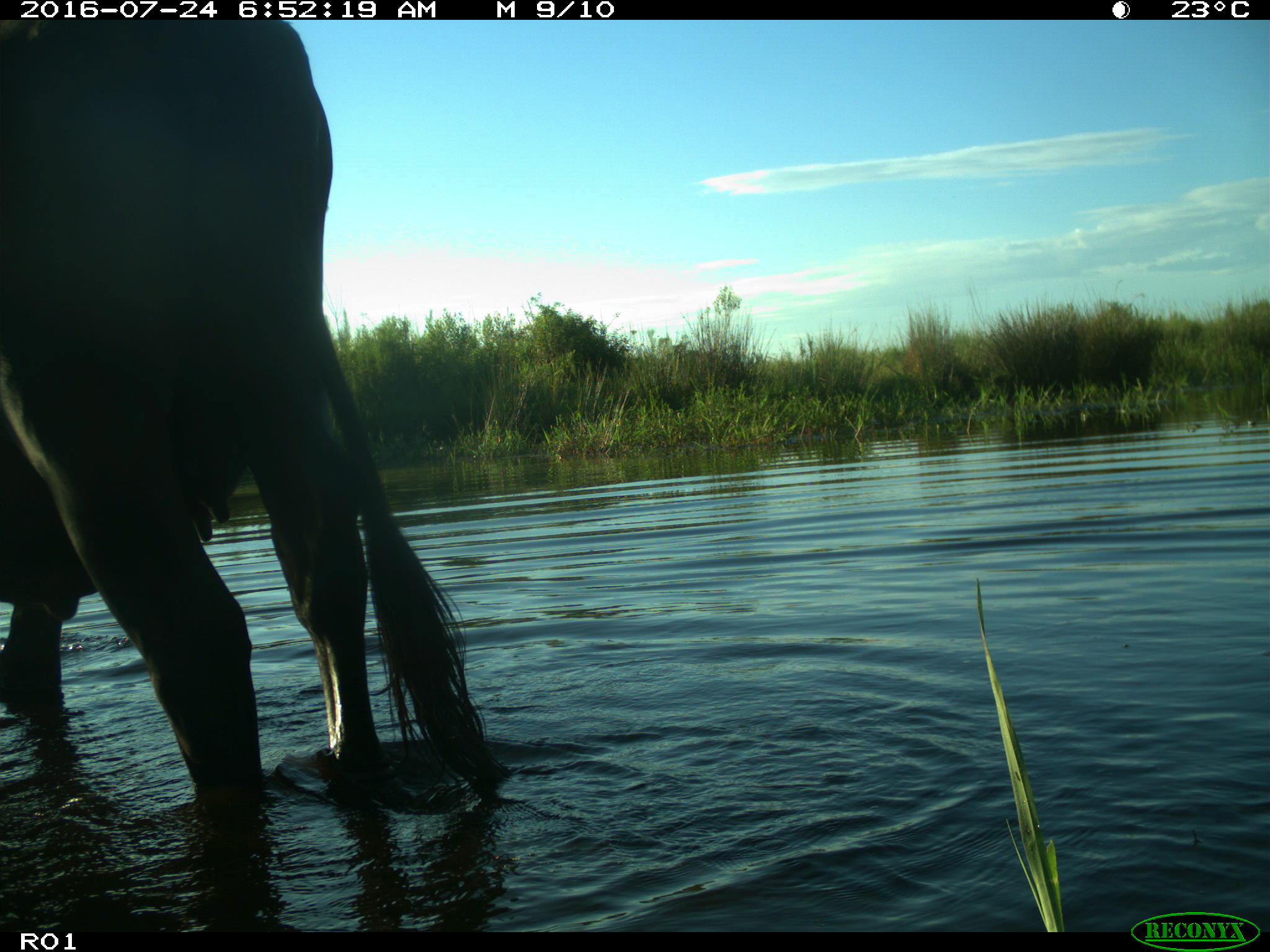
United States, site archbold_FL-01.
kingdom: Animalia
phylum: Chordata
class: Mammalia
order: Artiodactyla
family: Bovidae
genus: Bos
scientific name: Bos taurus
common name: domestic cow